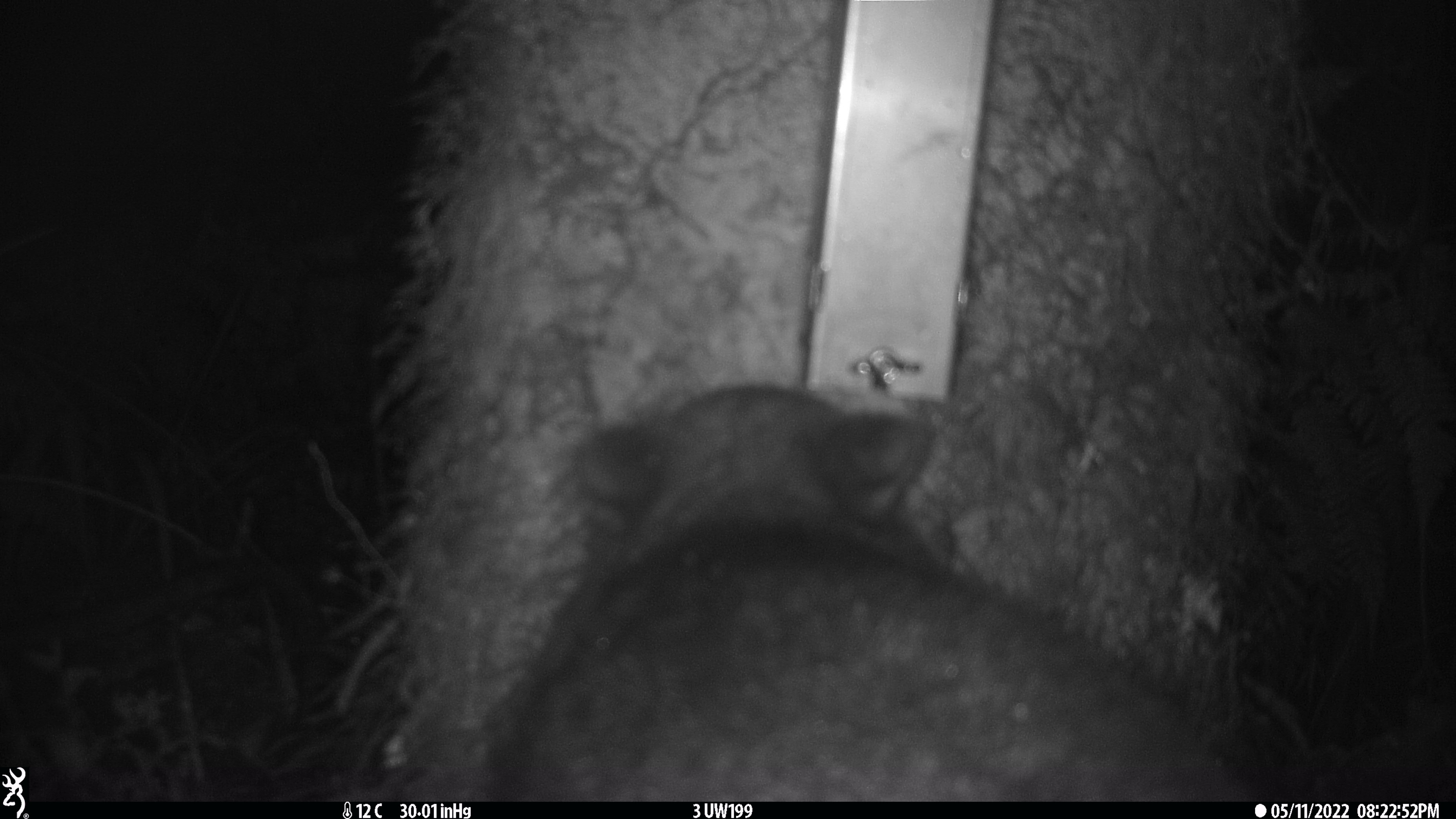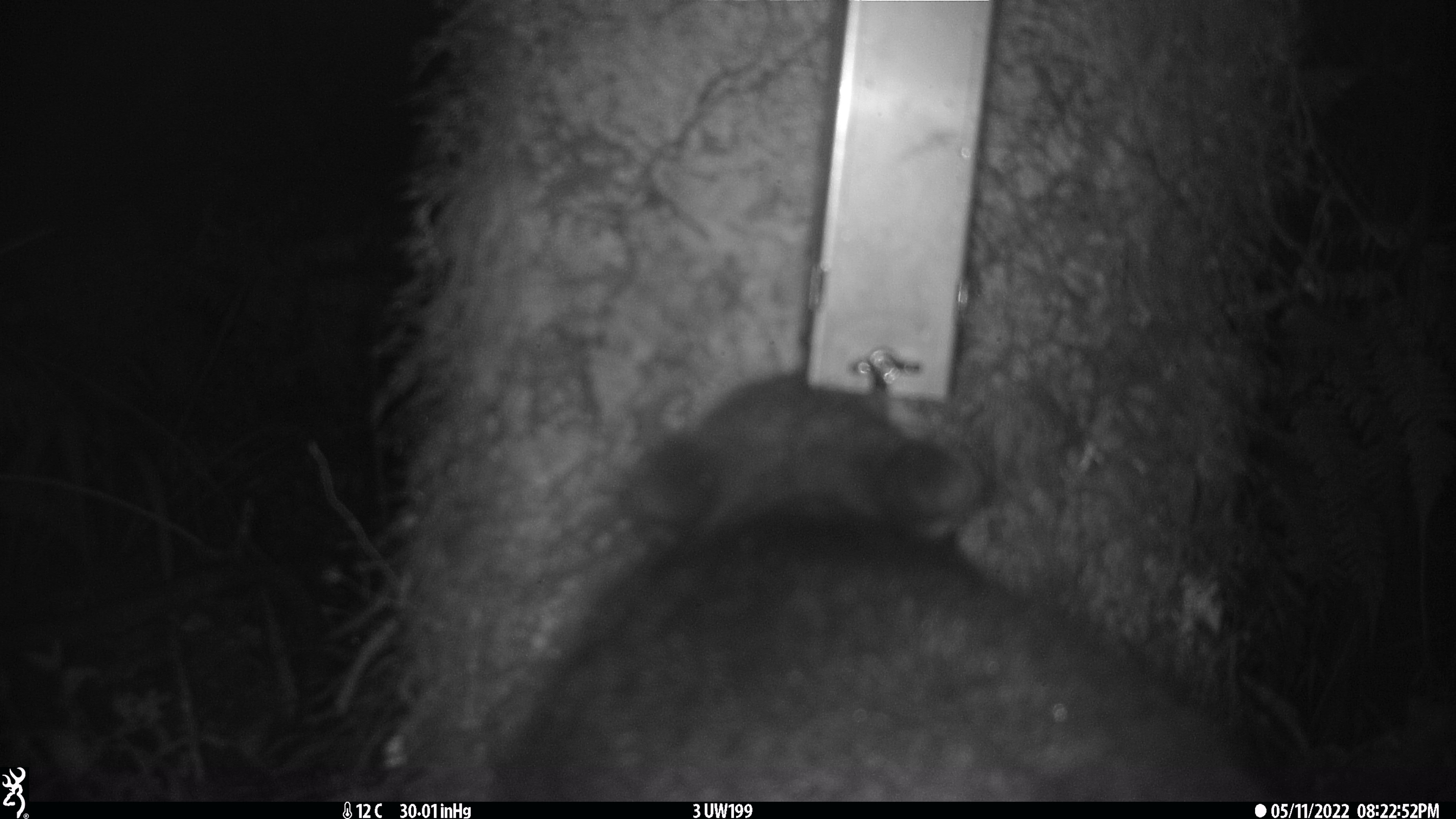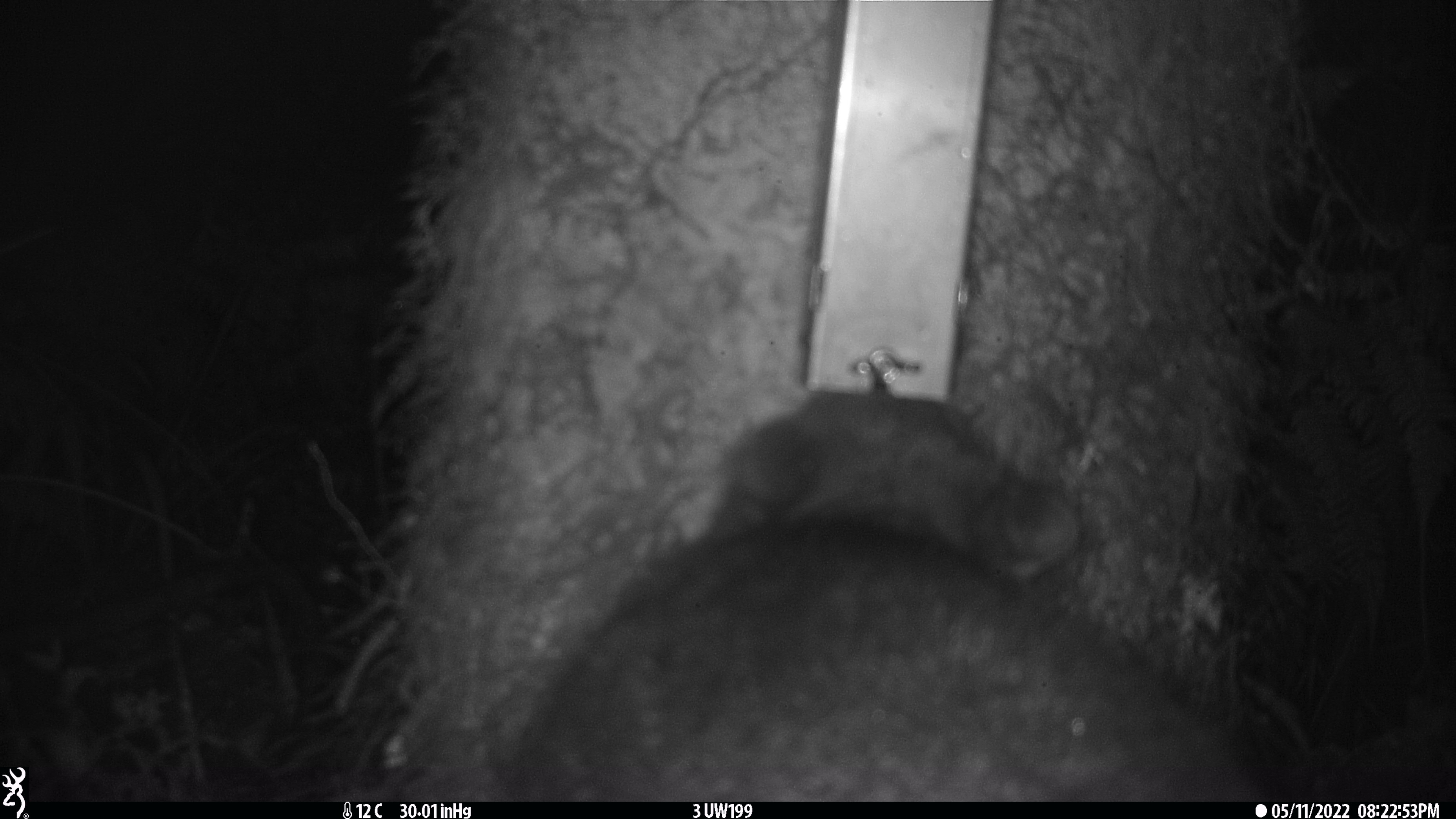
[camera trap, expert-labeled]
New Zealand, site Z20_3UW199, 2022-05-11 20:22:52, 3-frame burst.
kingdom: Animalia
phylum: Chordata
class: Mammalia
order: Diprotodontia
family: Phalangeridae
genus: Trichosurus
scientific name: Trichosurus vulpecula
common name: common brushtail possum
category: possum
Possum (common brushtail possum) (Trichosurus vulpecula).